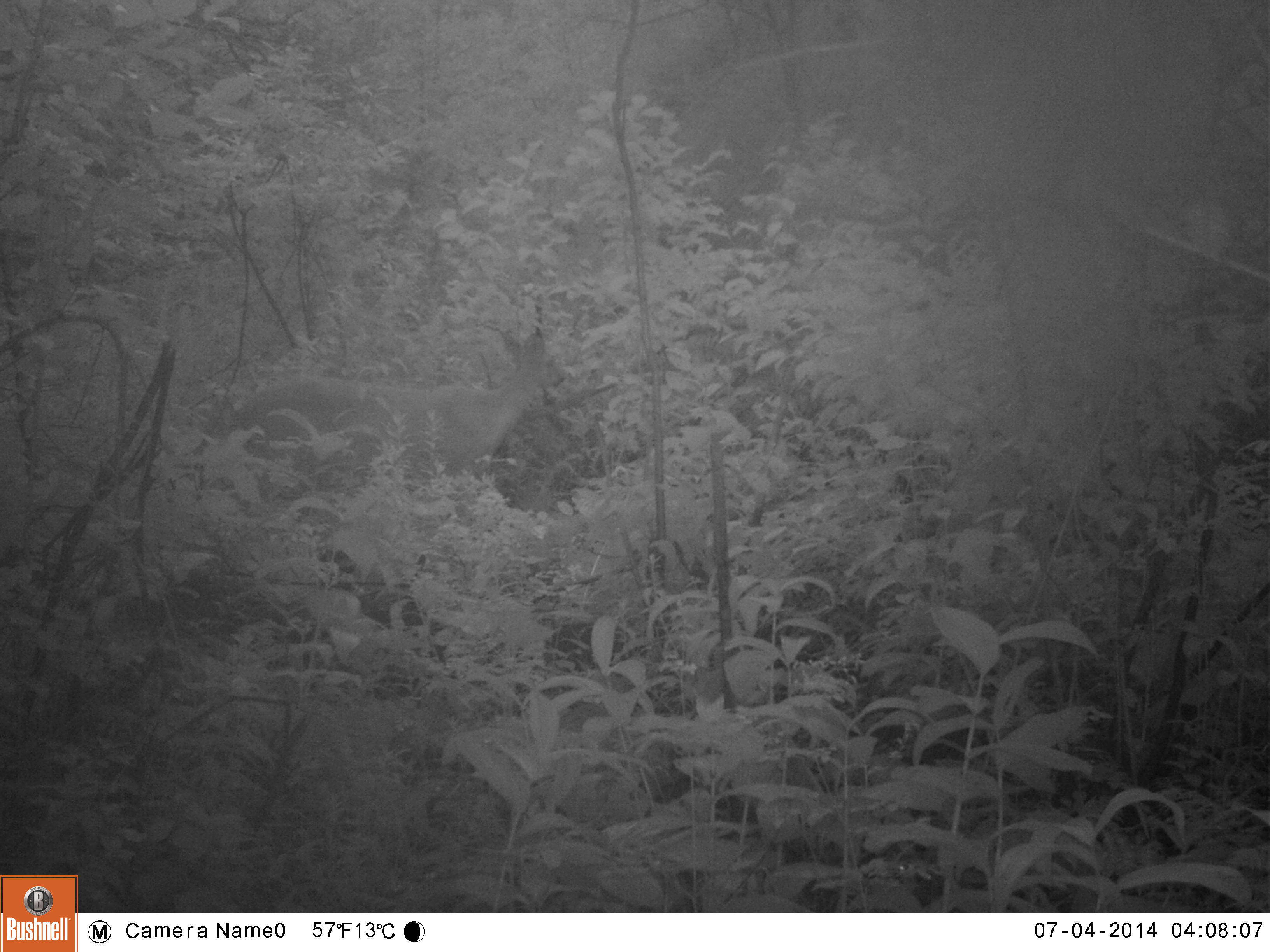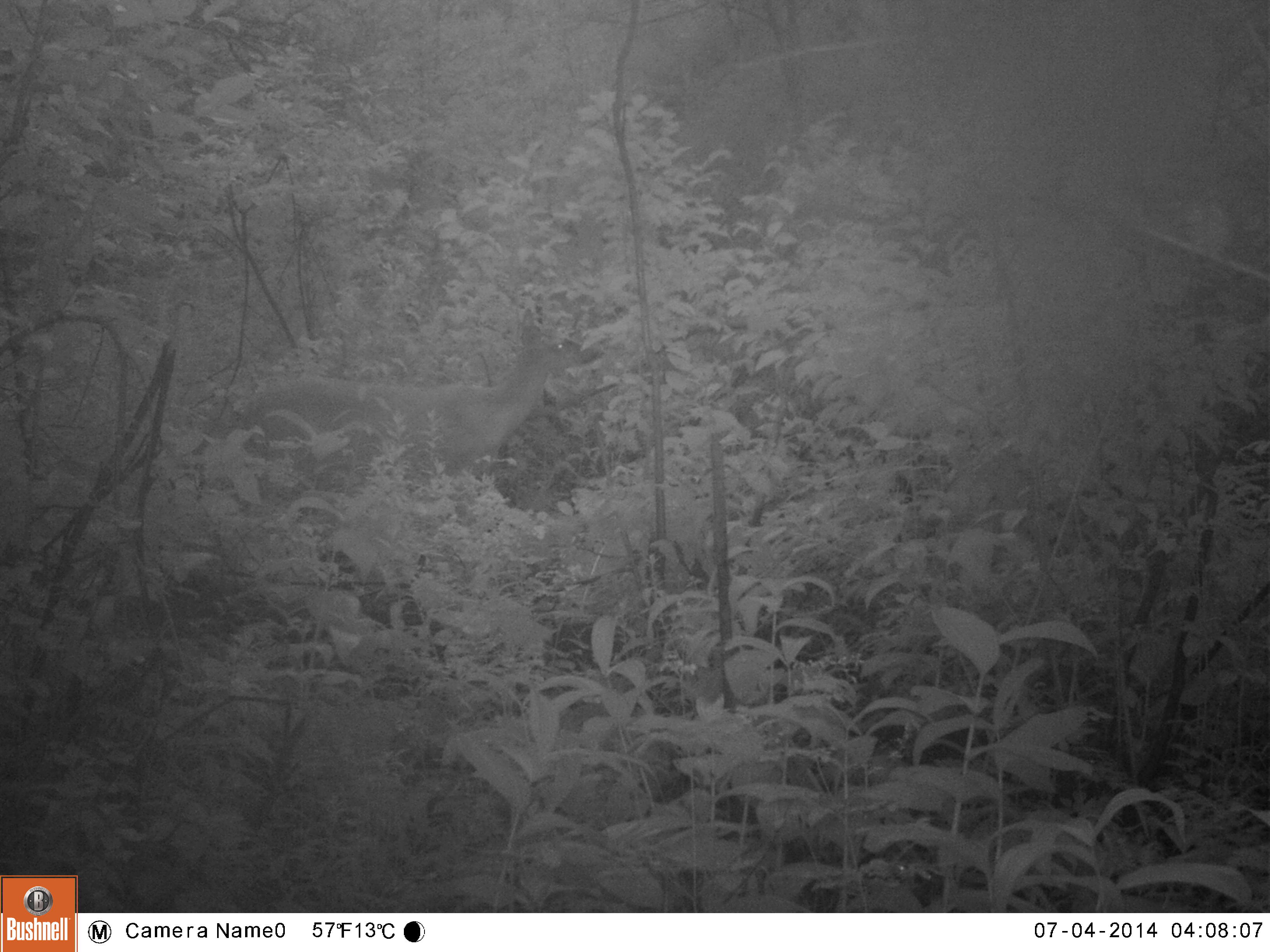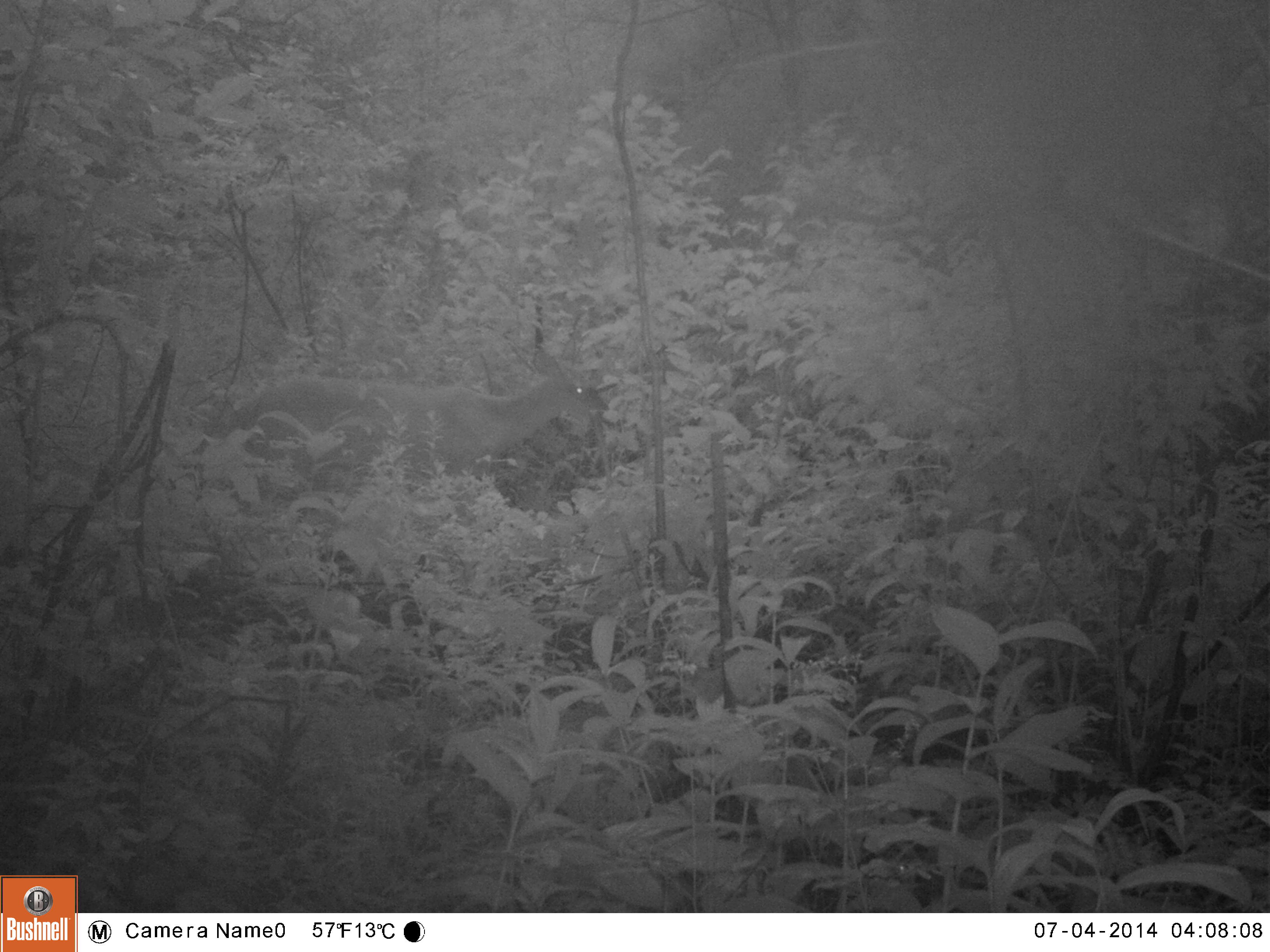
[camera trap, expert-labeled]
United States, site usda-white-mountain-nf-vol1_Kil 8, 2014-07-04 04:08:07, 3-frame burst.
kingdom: Animalia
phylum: Chordata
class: Mammalia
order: Artiodactyla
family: Cervidae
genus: Odocoileus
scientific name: Odocoileus virginianus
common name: white-tailed deer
White-tailed deer (Odocoileus virginianus).